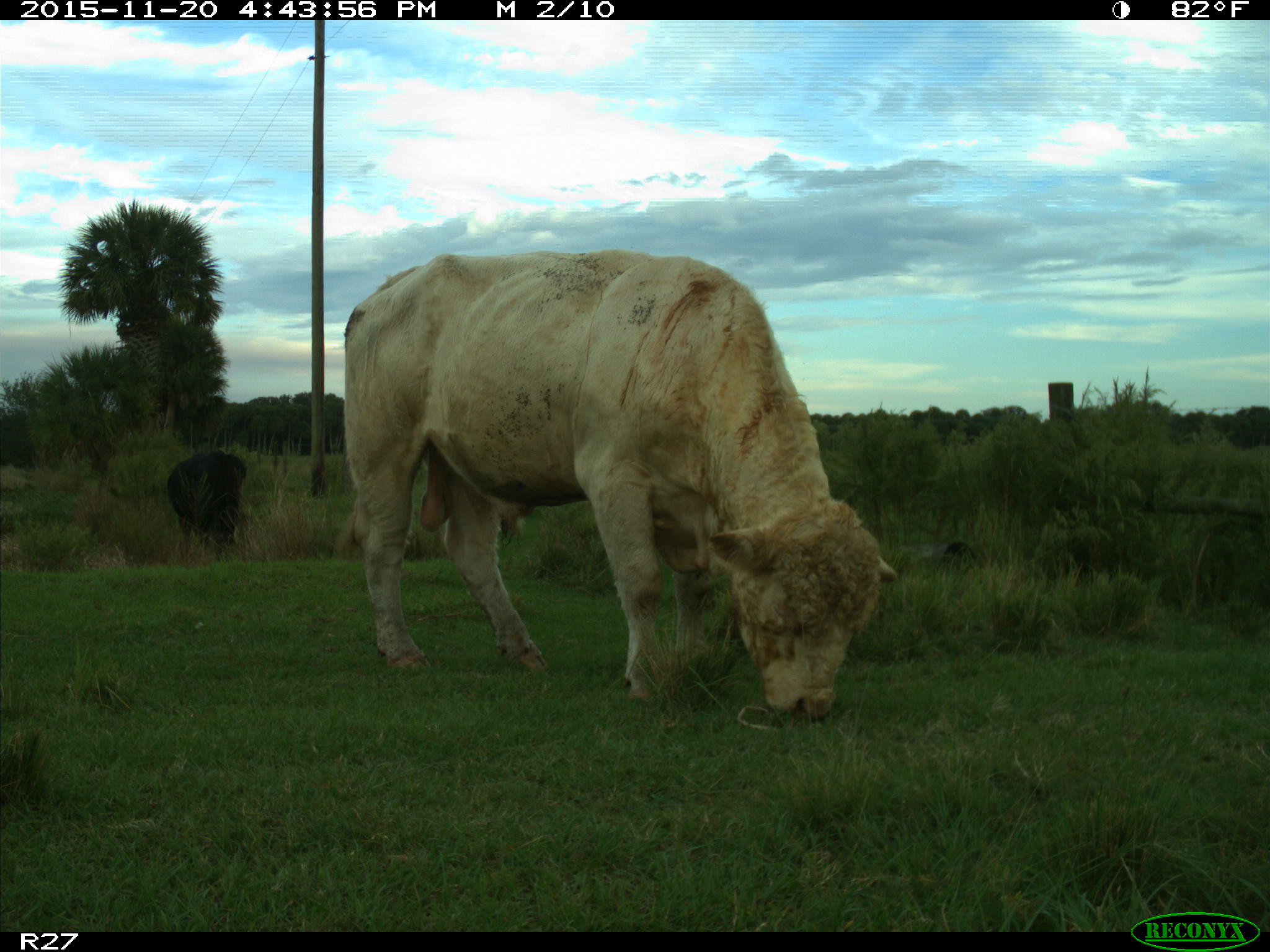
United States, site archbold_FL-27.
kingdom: Animalia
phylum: Chordata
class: Mammalia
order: Artiodactyla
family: Bovidae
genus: Bos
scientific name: Bos taurus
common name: domestic cow